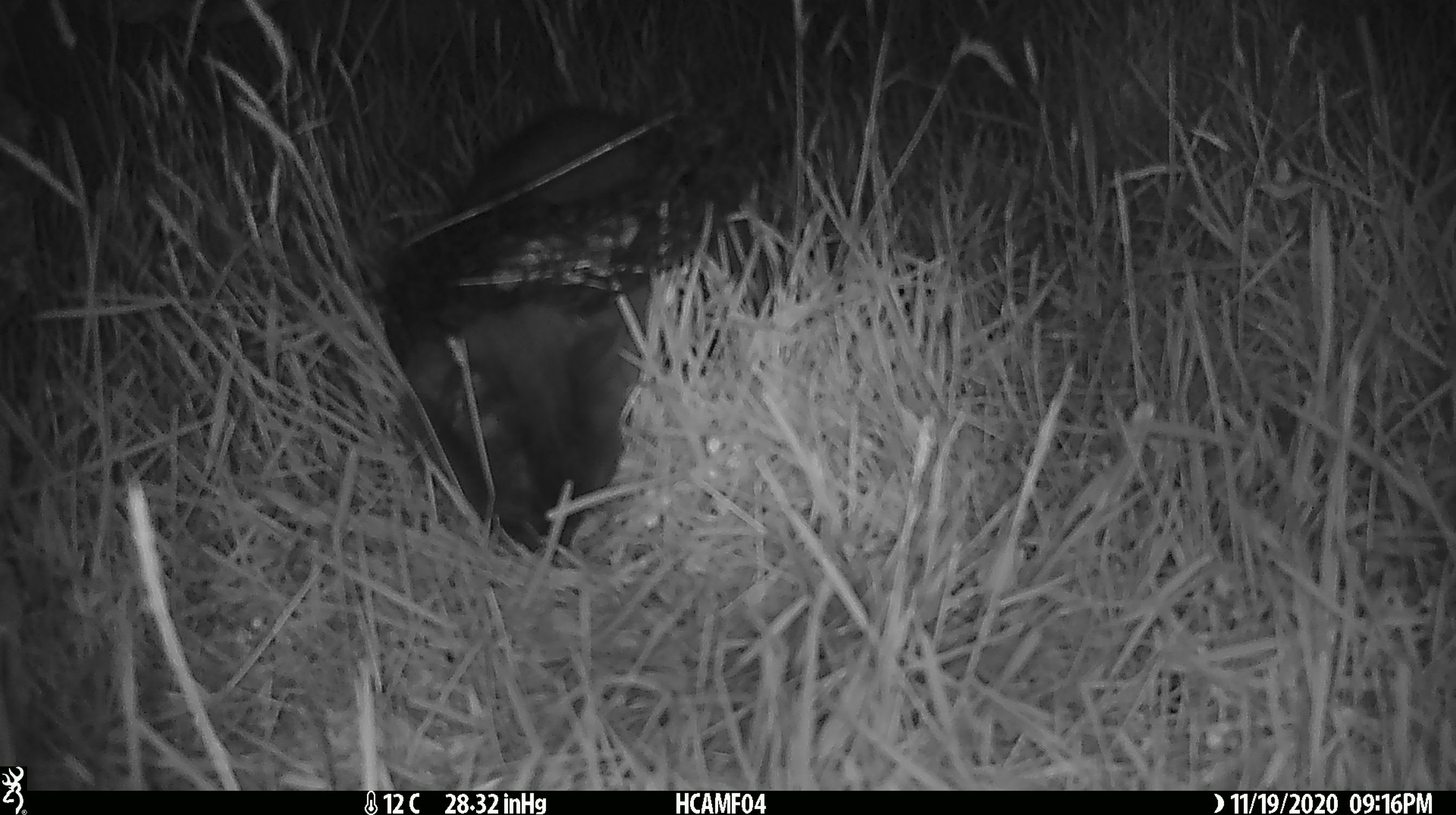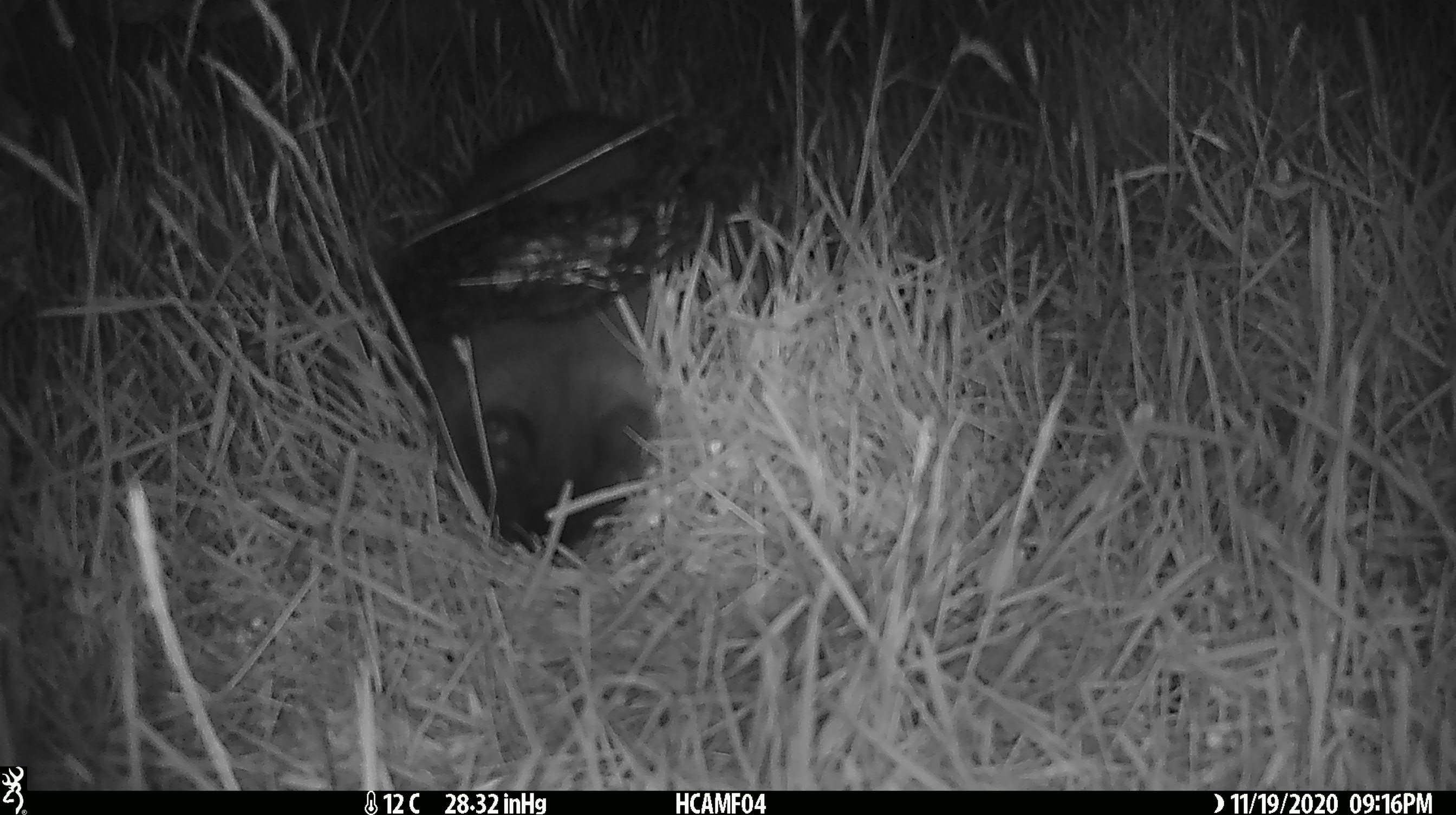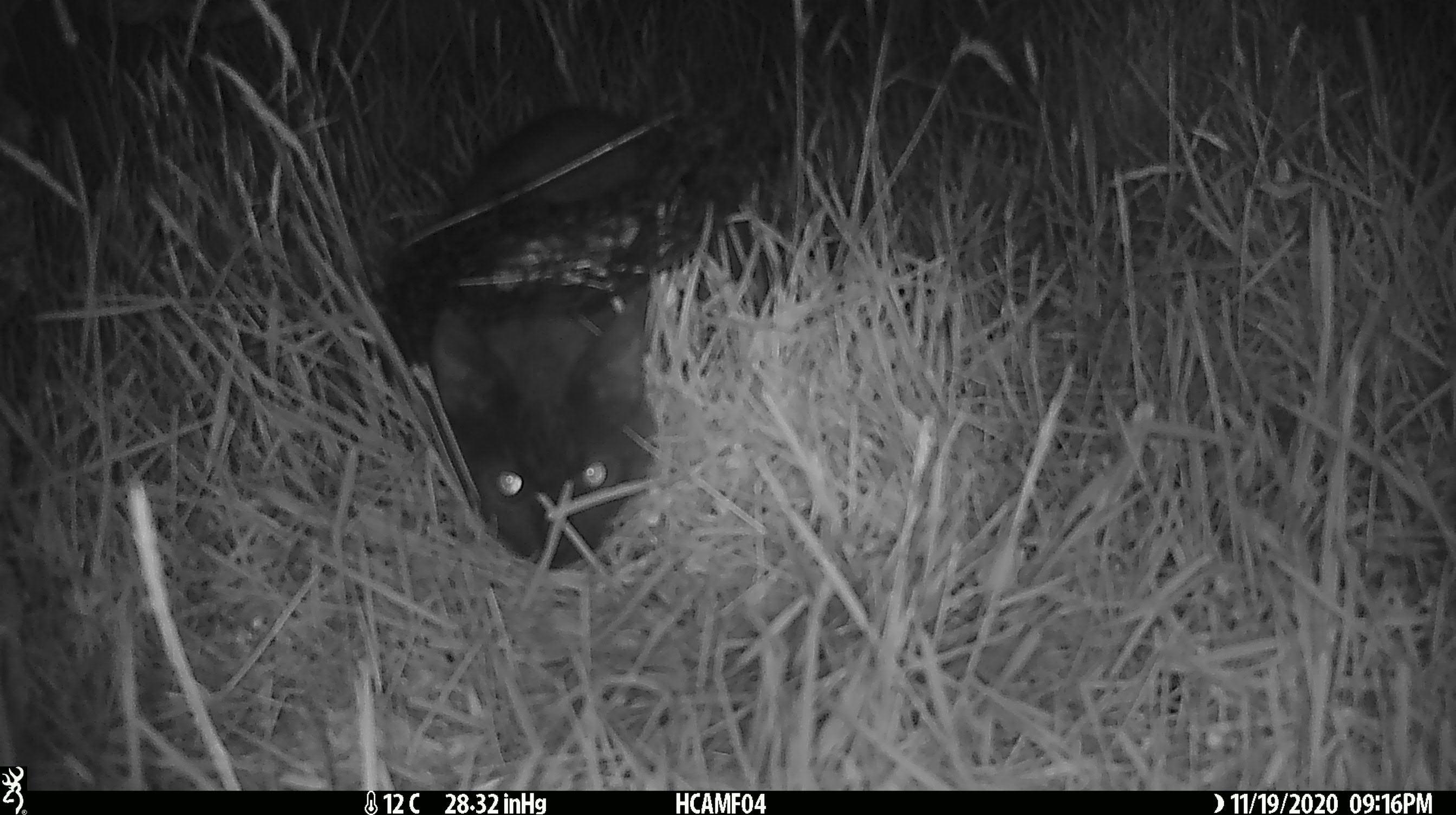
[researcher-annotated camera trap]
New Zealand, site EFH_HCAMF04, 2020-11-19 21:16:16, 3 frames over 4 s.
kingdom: Animalia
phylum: Chordata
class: Mammalia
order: Carnivora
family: Felidae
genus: Felis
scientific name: Felis catus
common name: domestic cat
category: cat